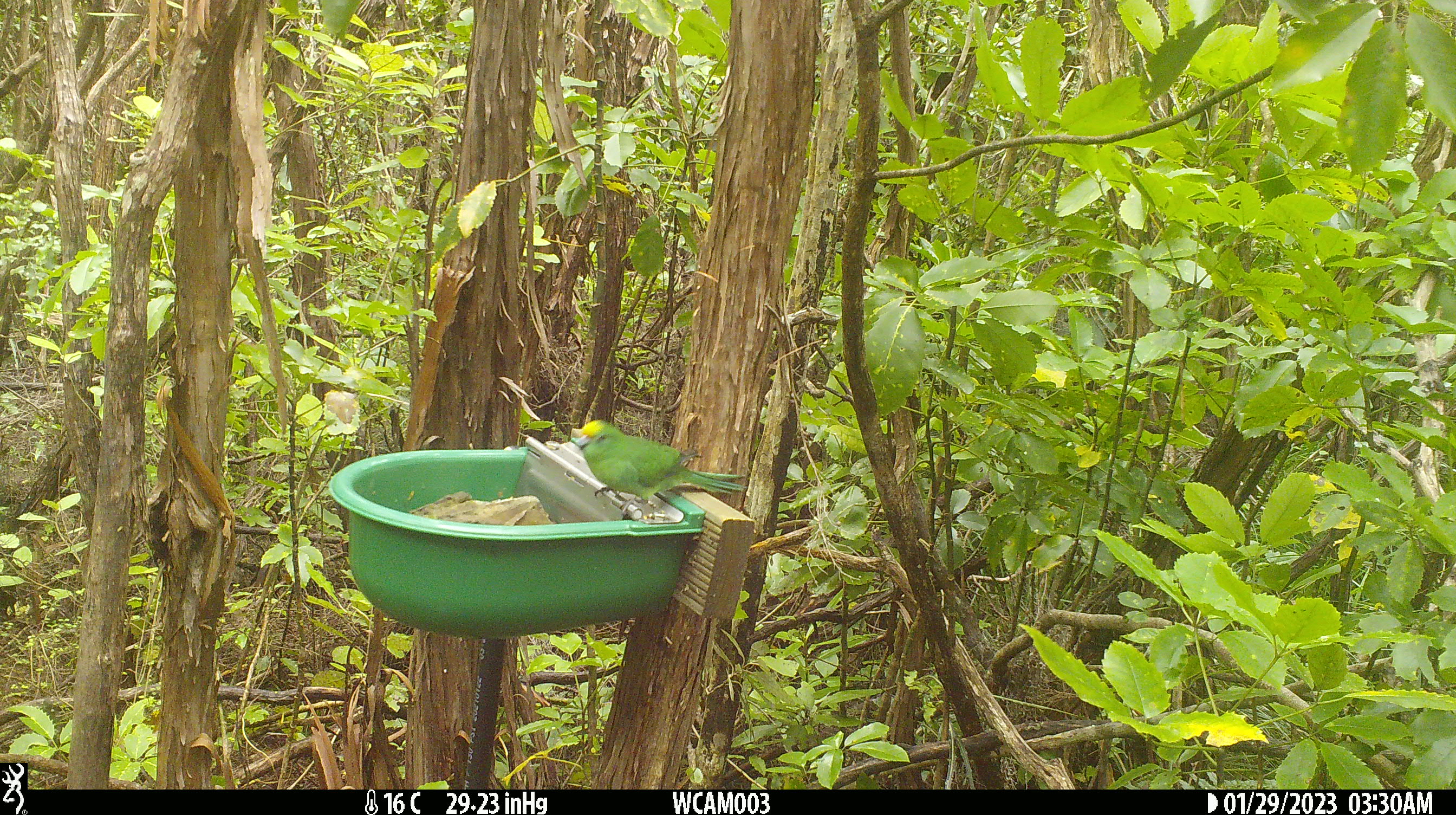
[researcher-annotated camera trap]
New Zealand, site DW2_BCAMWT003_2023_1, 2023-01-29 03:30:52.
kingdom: Animalia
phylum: Chordata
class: Aves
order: Psittaciformes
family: Psittaculidae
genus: Cyanoramphus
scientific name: Cyanoramphus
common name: parakeet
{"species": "parakeet (Cyanoramphus)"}